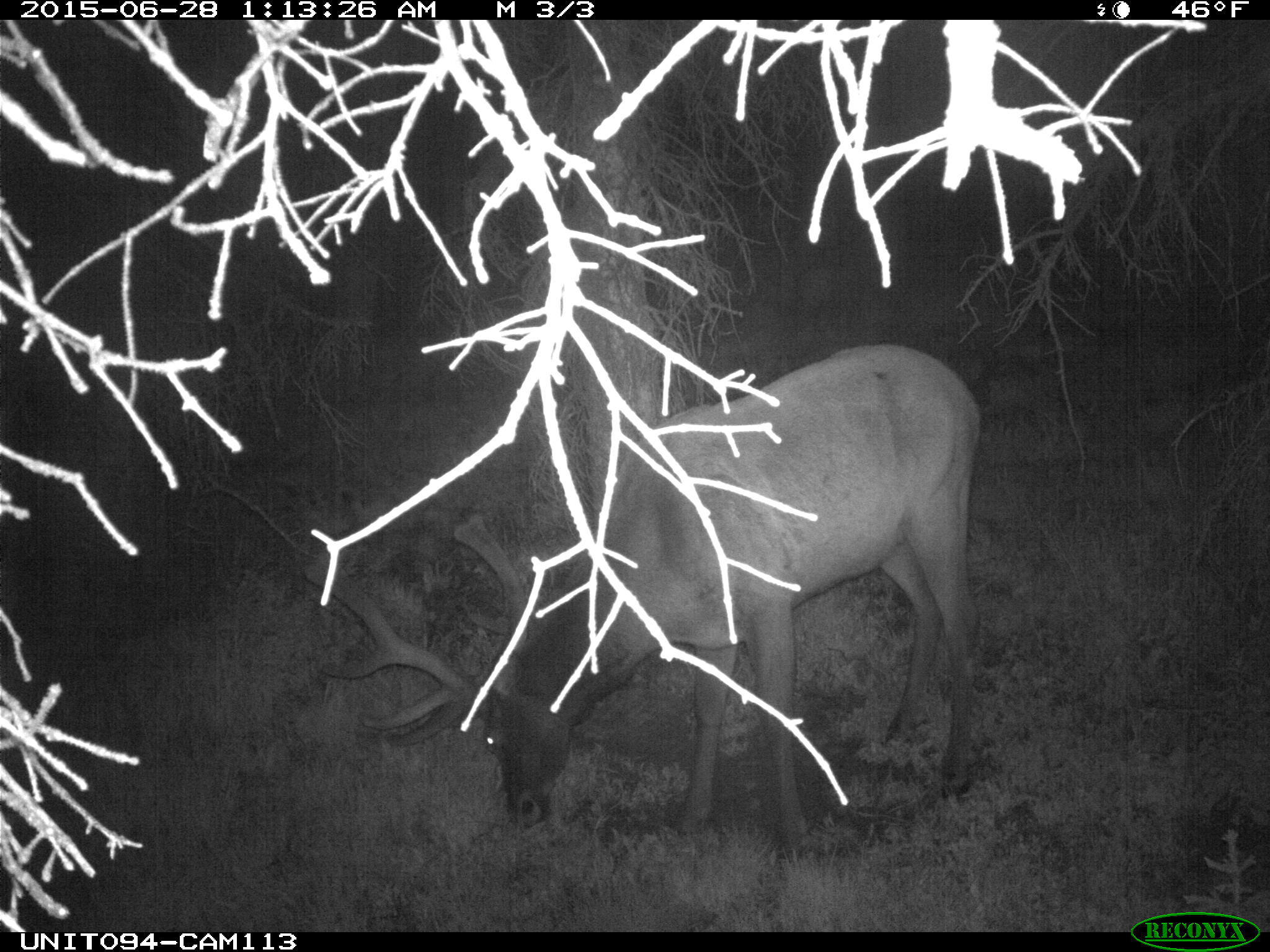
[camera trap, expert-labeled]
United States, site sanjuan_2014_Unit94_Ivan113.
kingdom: Animalia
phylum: Chordata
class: Mammalia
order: Artiodactyla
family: Cervidae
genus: Cervus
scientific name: Cervus elaphus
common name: red deer